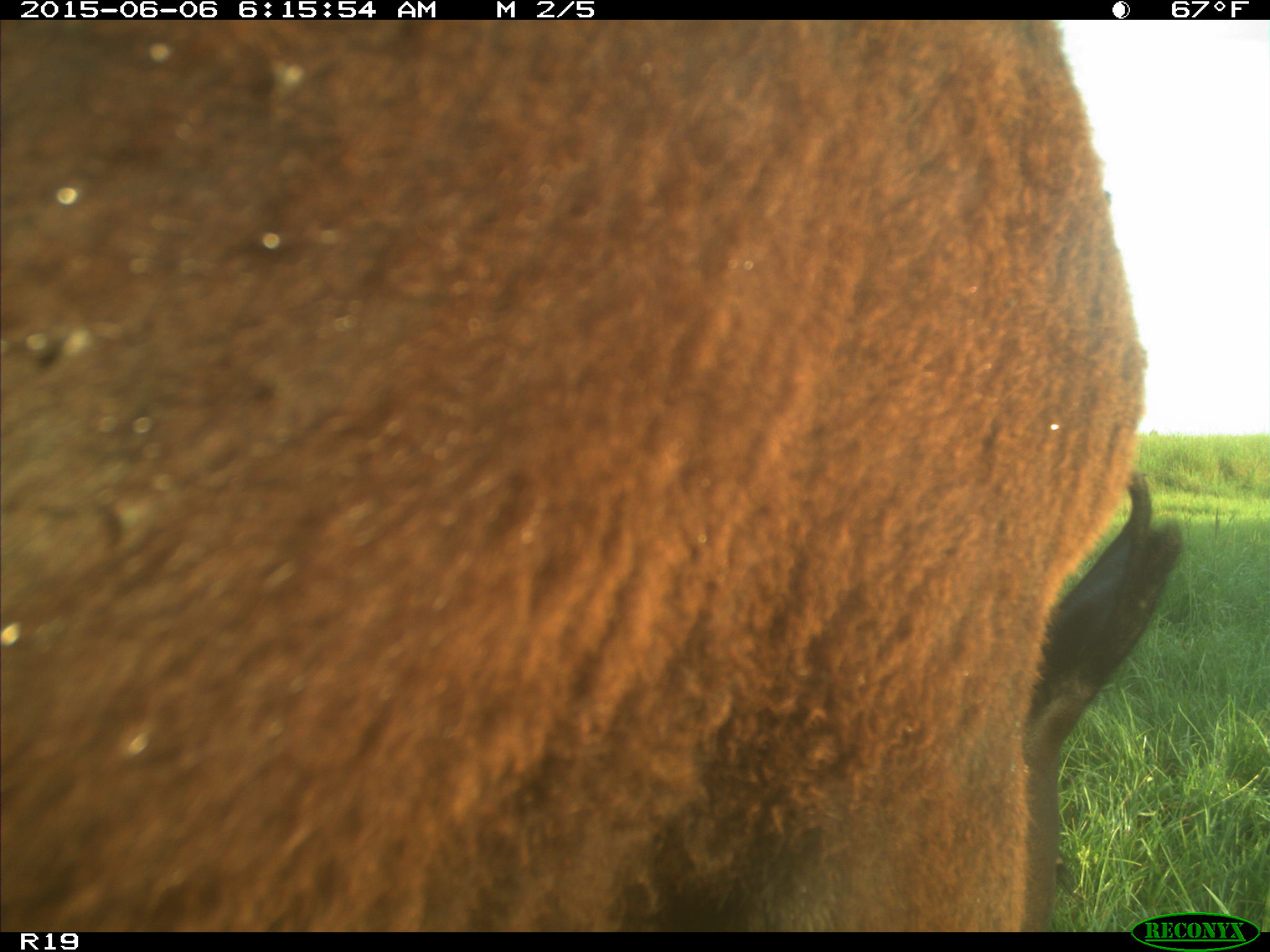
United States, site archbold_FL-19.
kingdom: Animalia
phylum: Chordata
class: Mammalia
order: Artiodactyla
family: Bovidae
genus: Bos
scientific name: Bos taurus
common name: domestic cow